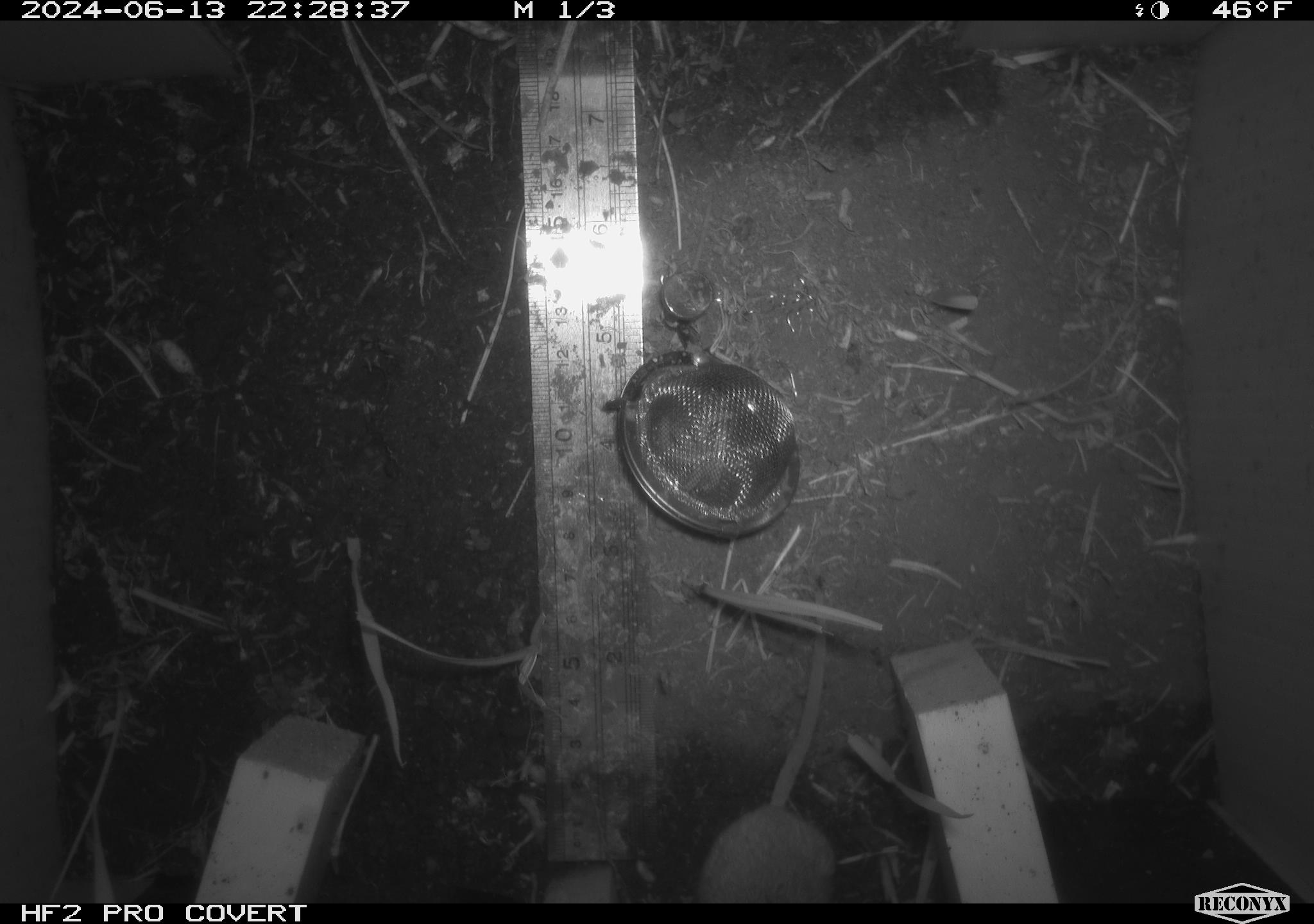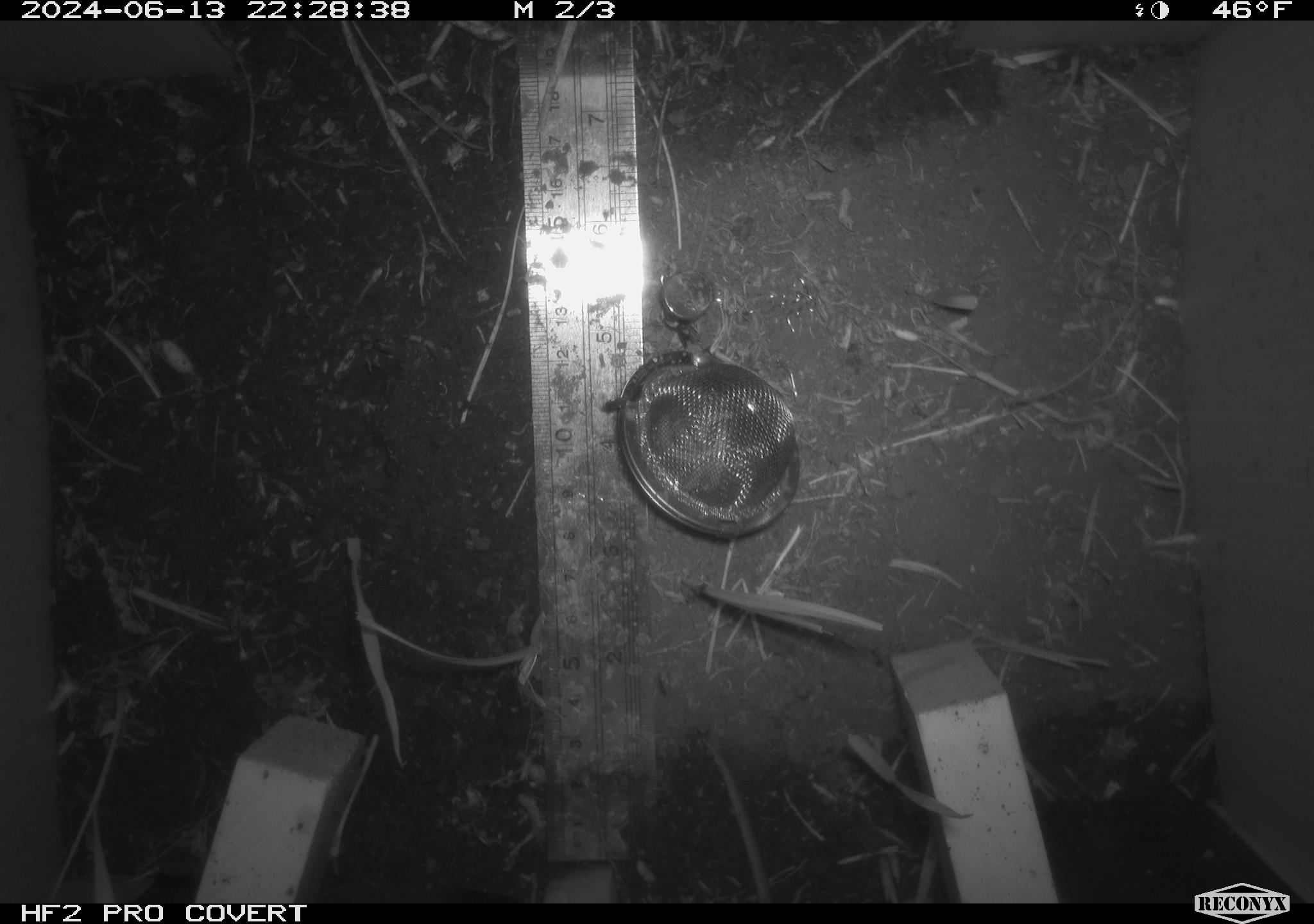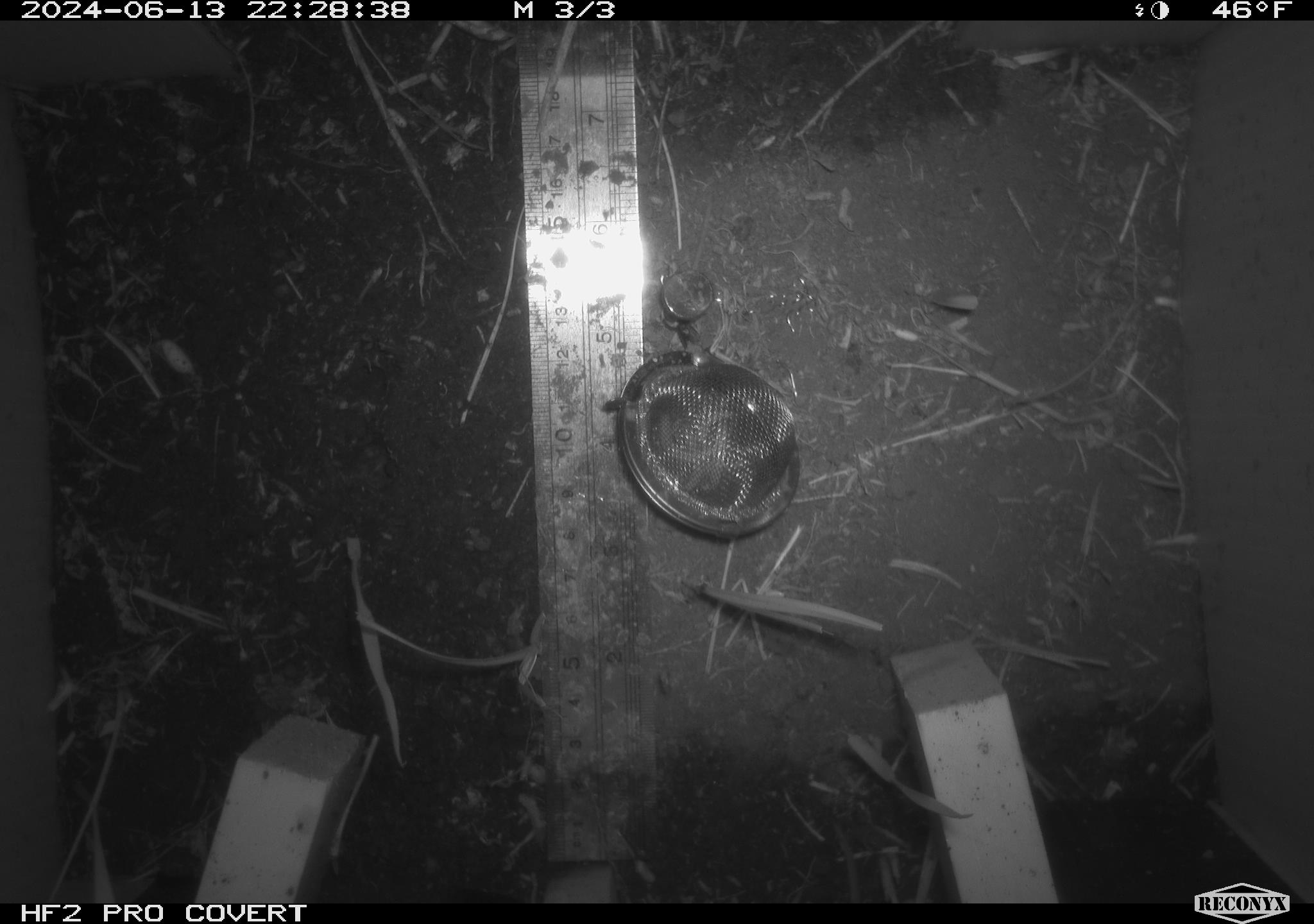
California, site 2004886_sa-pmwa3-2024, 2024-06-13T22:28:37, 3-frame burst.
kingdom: Animalia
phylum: Chordata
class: Mammalia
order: Rodentia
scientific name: Rodentia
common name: mouse species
Mouse species (Rodentia).